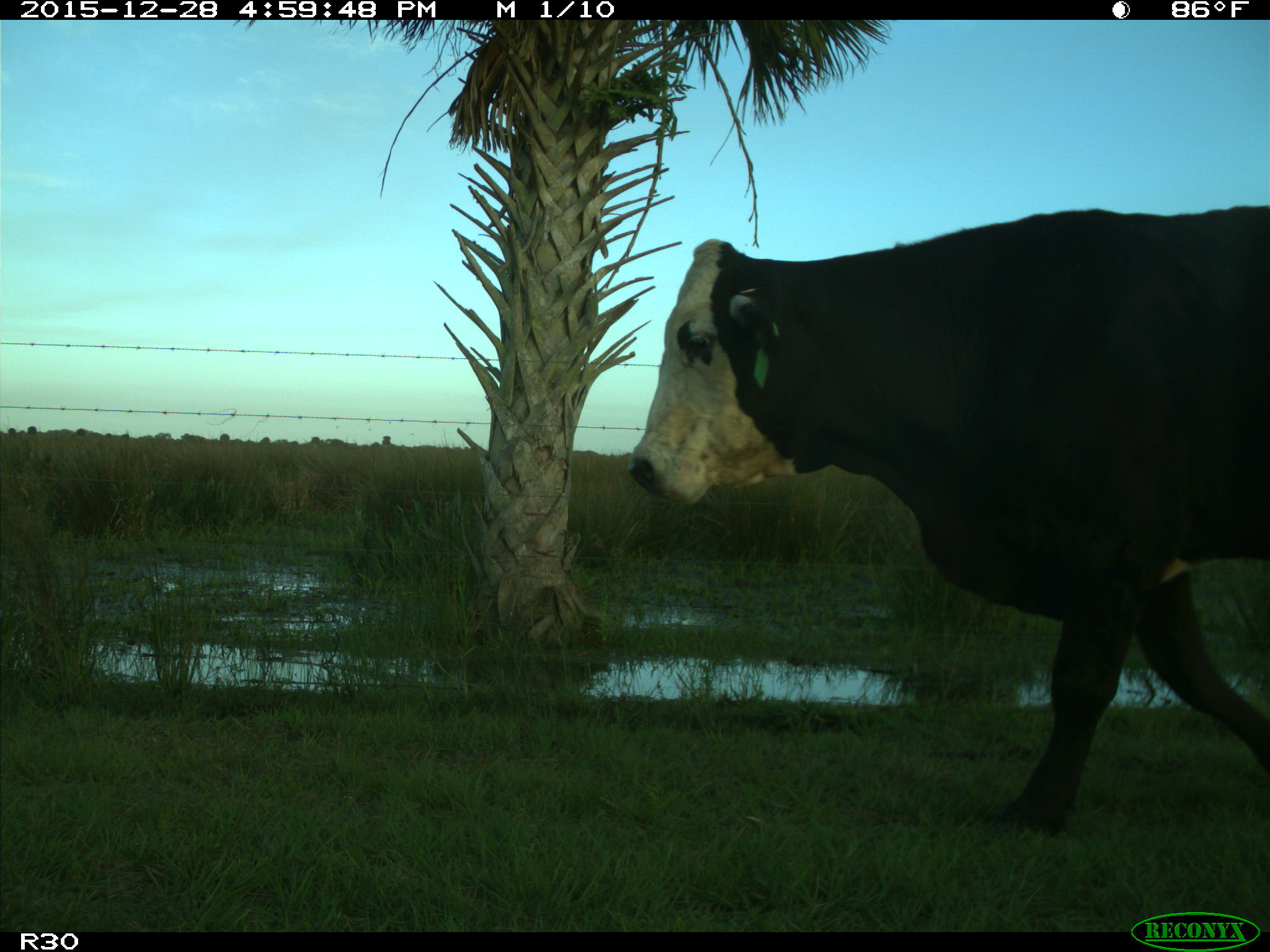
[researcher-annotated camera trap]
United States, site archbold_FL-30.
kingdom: Animalia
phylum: Chordata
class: Mammalia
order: Artiodactyla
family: Bovidae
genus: Bos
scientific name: Bos taurus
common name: domestic cow